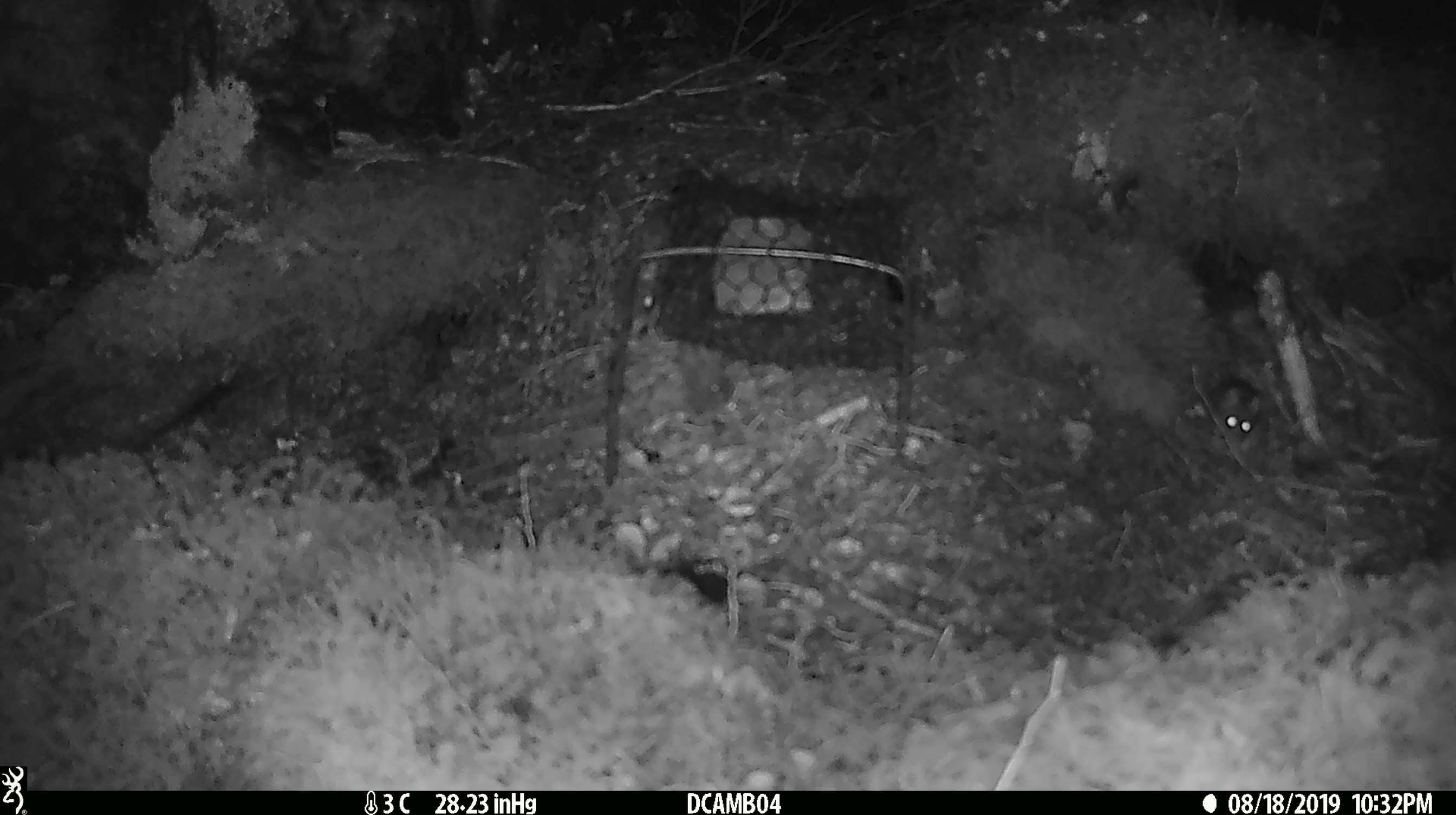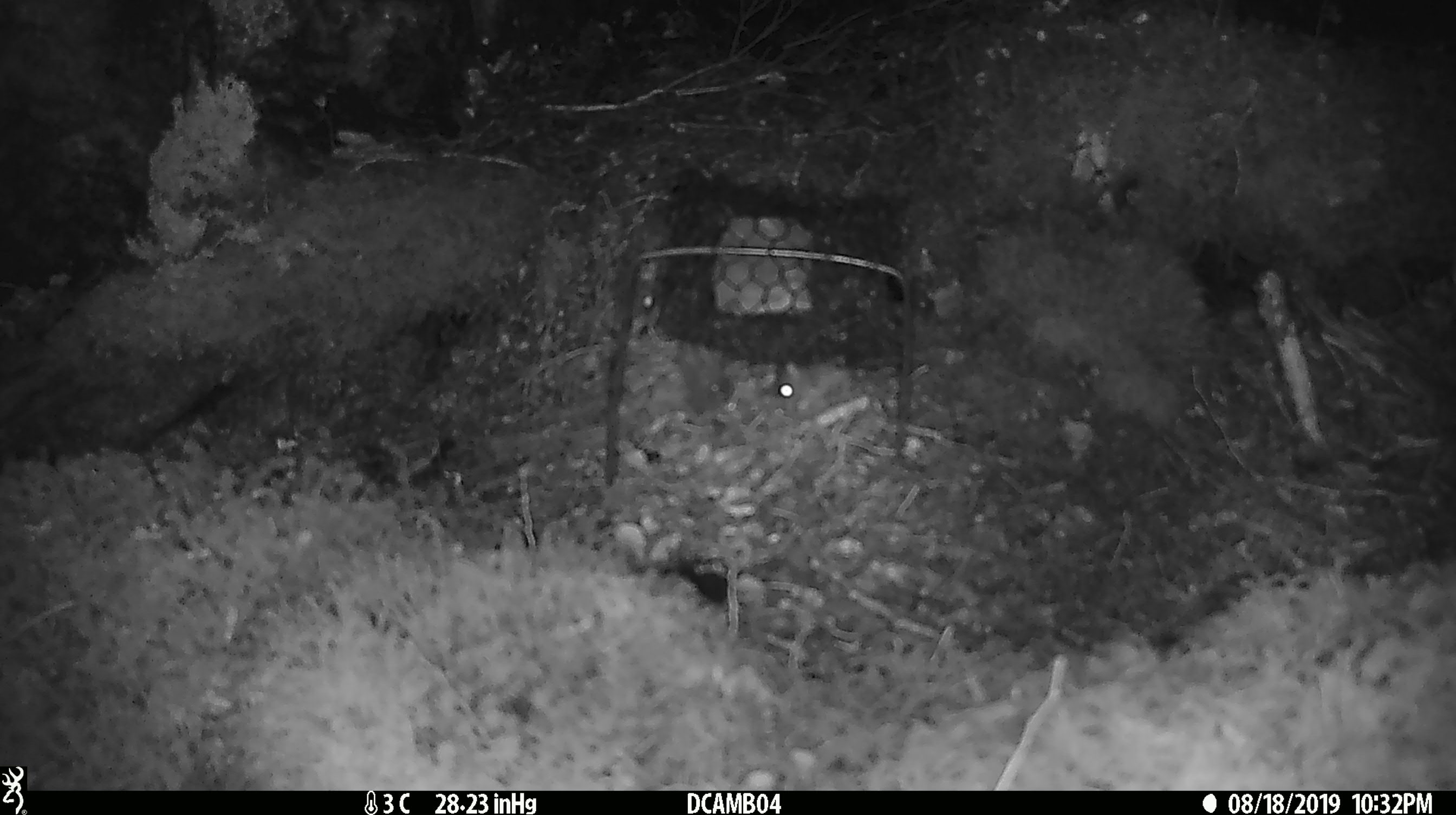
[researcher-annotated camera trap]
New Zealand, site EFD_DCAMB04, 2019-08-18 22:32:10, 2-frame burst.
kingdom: Animalia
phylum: Chordata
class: Mammalia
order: Rodentia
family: Muridae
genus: Mus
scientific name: Mus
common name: mouse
Mouse (Mus).